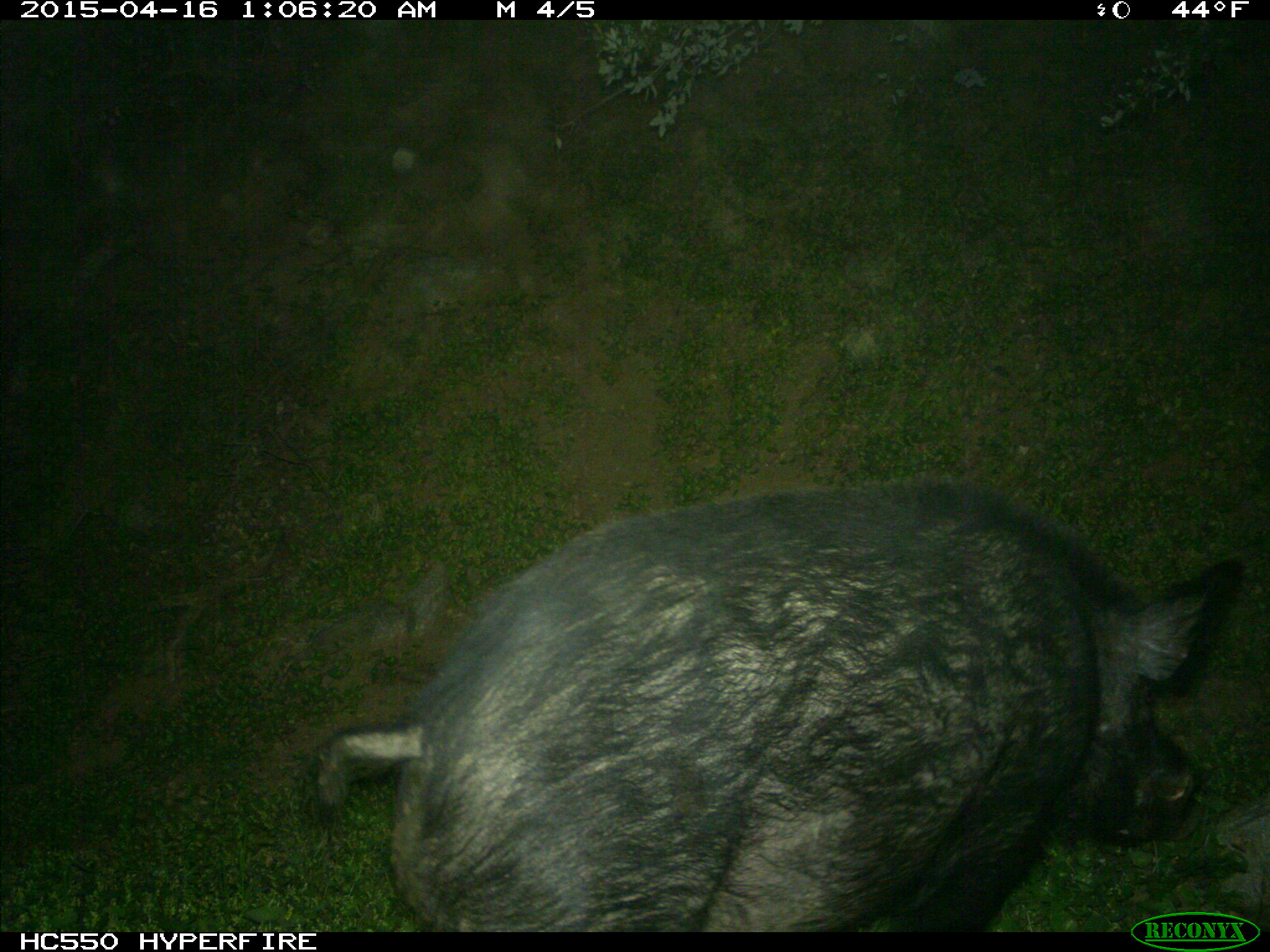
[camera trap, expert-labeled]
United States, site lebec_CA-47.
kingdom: Animalia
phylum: Chordata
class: Mammalia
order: Artiodactyla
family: Suidae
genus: Sus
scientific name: Sus scrofa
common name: wild boar